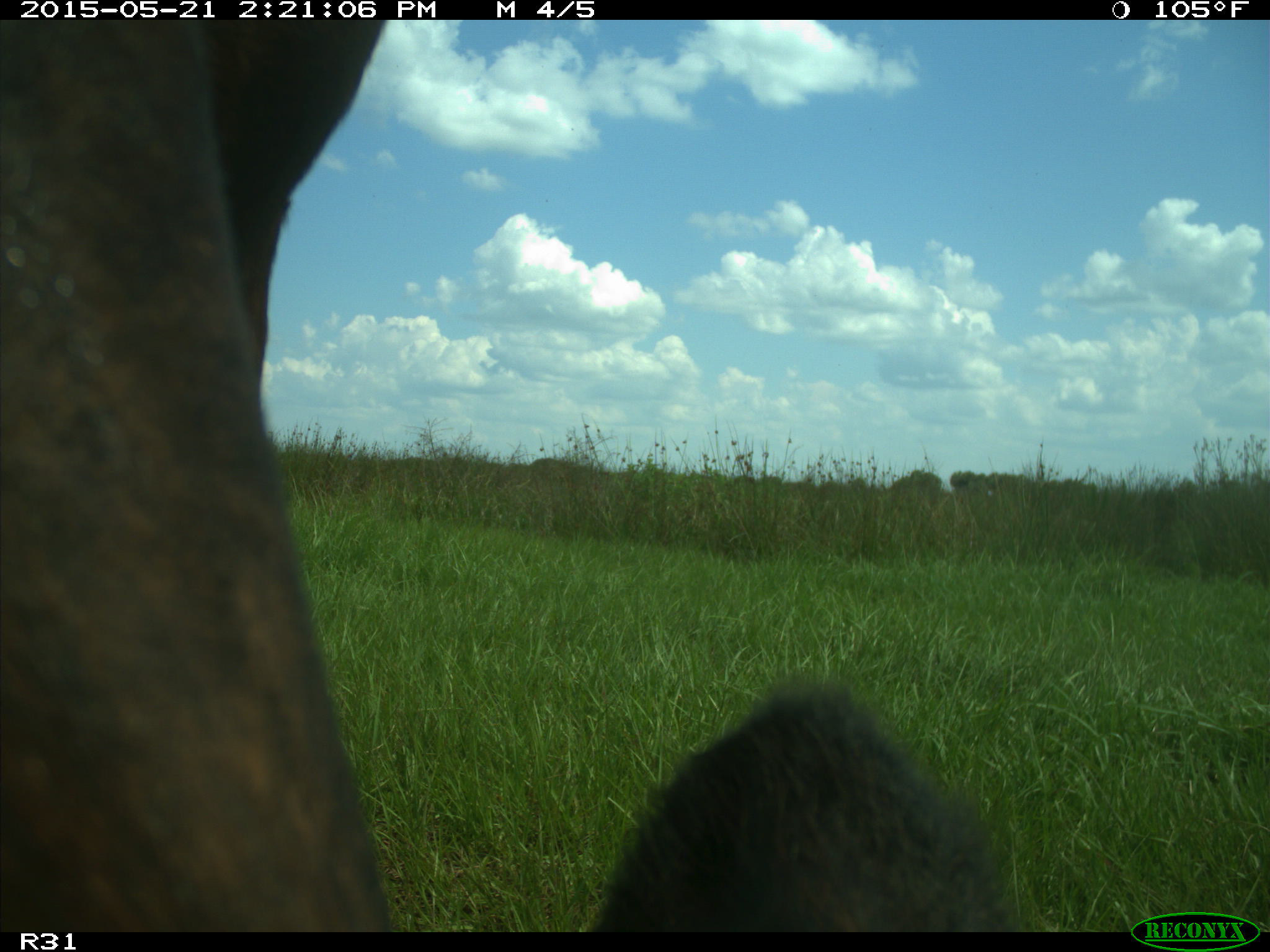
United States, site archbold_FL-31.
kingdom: Animalia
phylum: Chordata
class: Mammalia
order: Artiodactyla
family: Bovidae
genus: Bos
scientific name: Bos taurus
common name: domestic cow